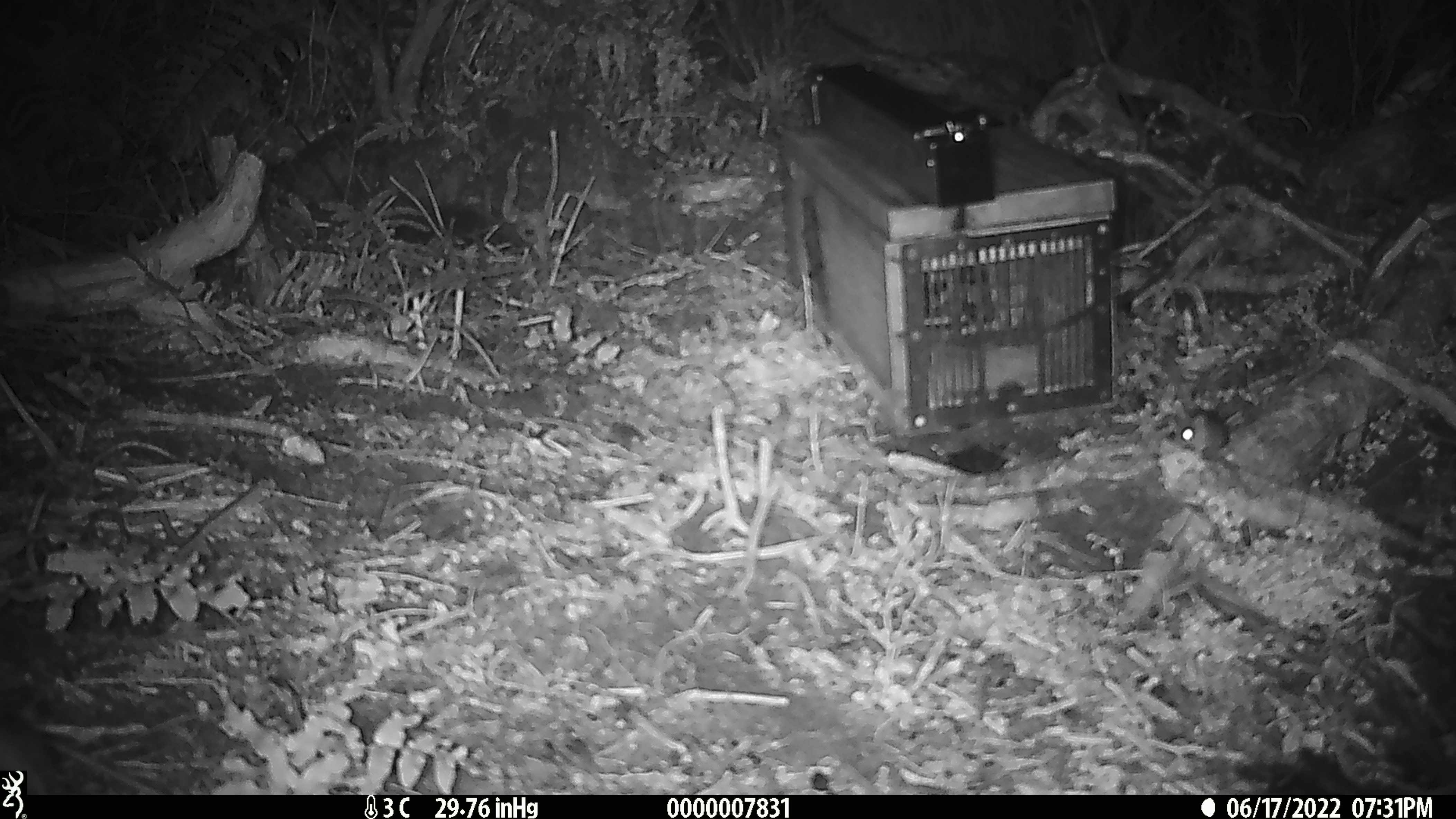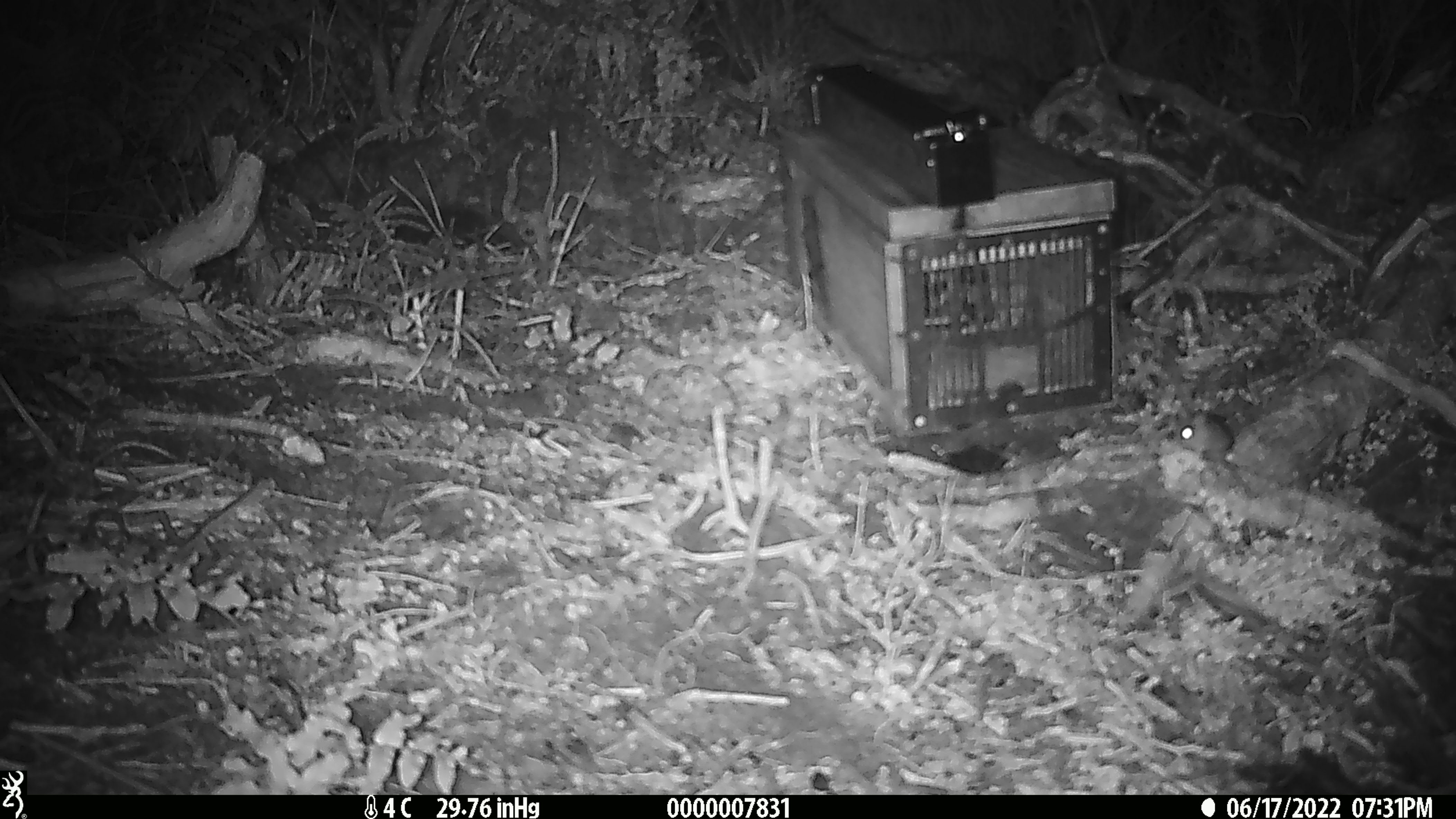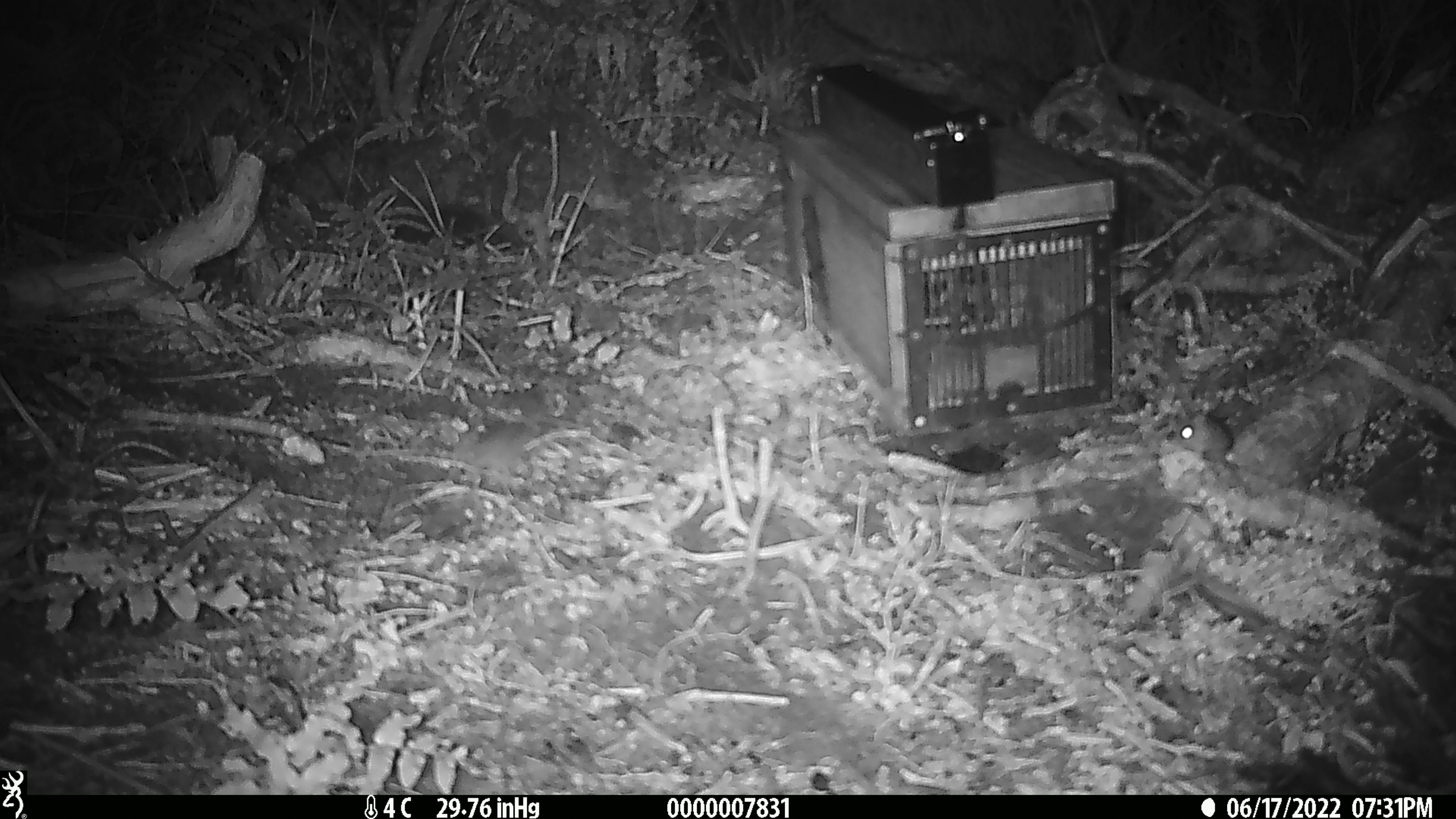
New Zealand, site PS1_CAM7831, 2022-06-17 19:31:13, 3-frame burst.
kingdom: Animalia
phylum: Chordata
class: Mammalia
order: Rodentia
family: Muridae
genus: Mus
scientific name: Mus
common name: mouse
Mouse (Mus).